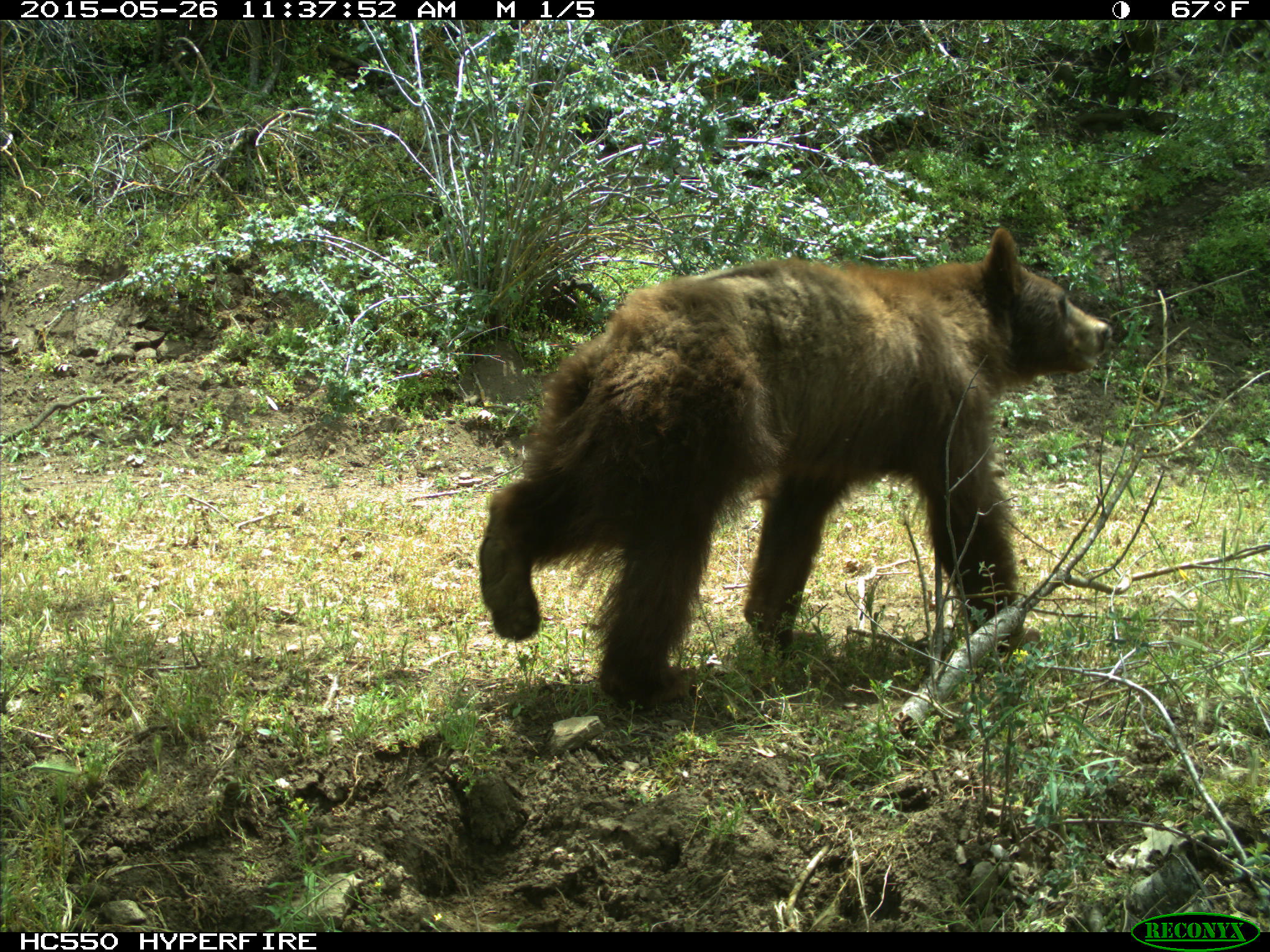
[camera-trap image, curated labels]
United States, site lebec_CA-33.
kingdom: Animalia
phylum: Chordata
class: Mammalia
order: Carnivora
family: Ursidae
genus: Ursus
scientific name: Ursus americanus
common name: american black bear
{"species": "Ursus americanus (american black bear)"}